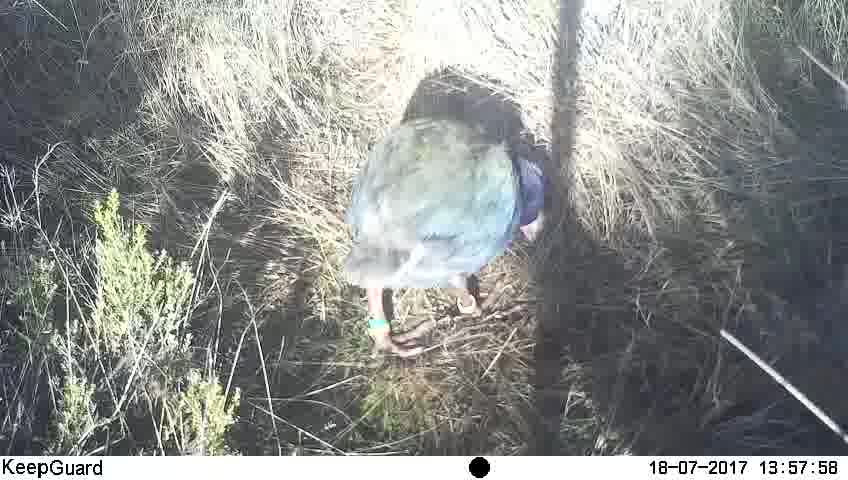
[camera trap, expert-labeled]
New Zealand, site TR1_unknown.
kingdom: Animalia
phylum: Chordata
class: Aves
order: Gruiformes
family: Rallidae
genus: Porphyrio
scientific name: Porphyrio mantelli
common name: takahe